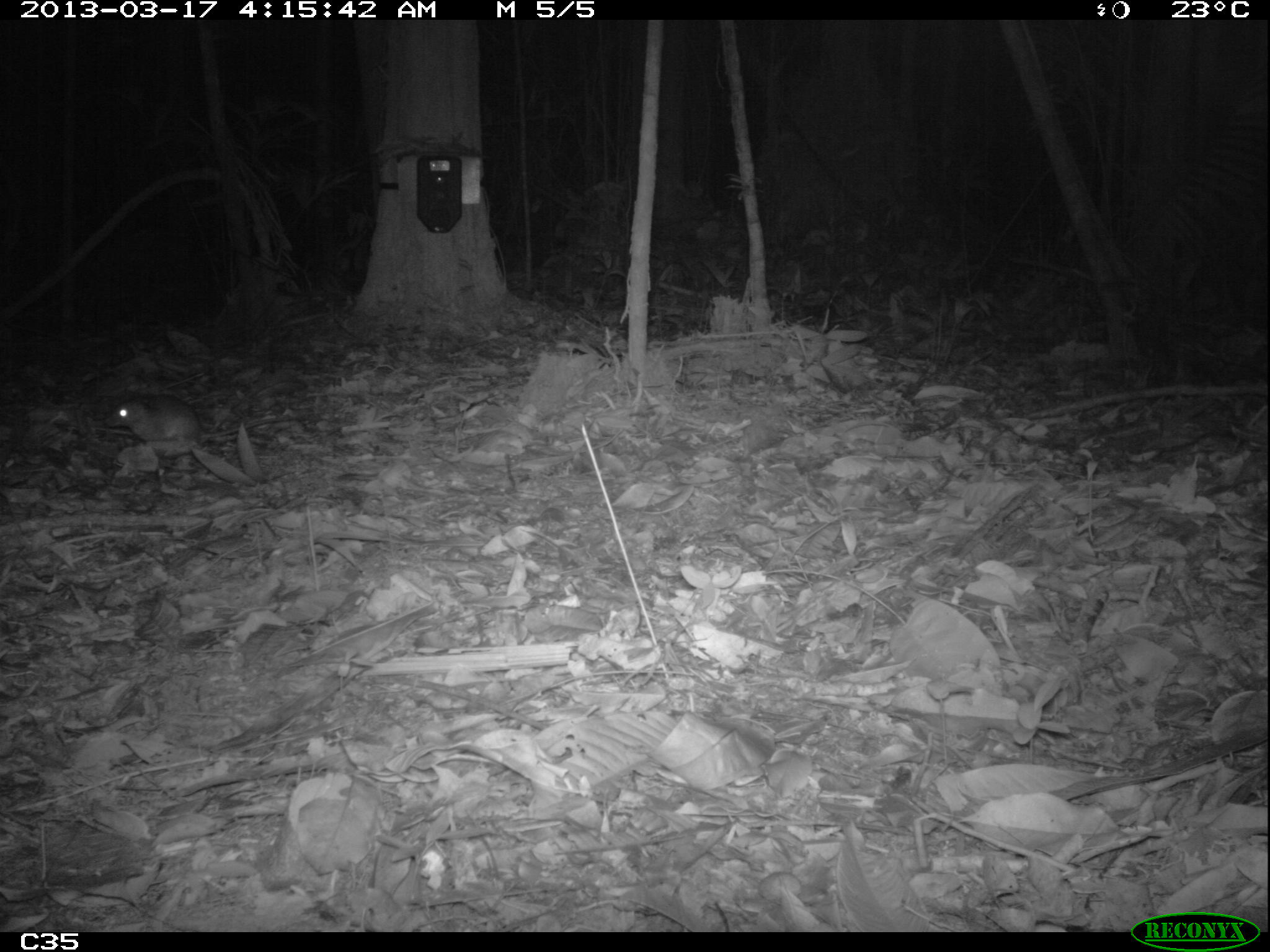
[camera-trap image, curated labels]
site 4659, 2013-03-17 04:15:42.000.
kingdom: Animalia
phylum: Chordata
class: Mammalia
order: Rodentia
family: Muridae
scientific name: Muridae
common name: mice, rats, and gerbils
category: unknown mouse or rat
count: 1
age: adult